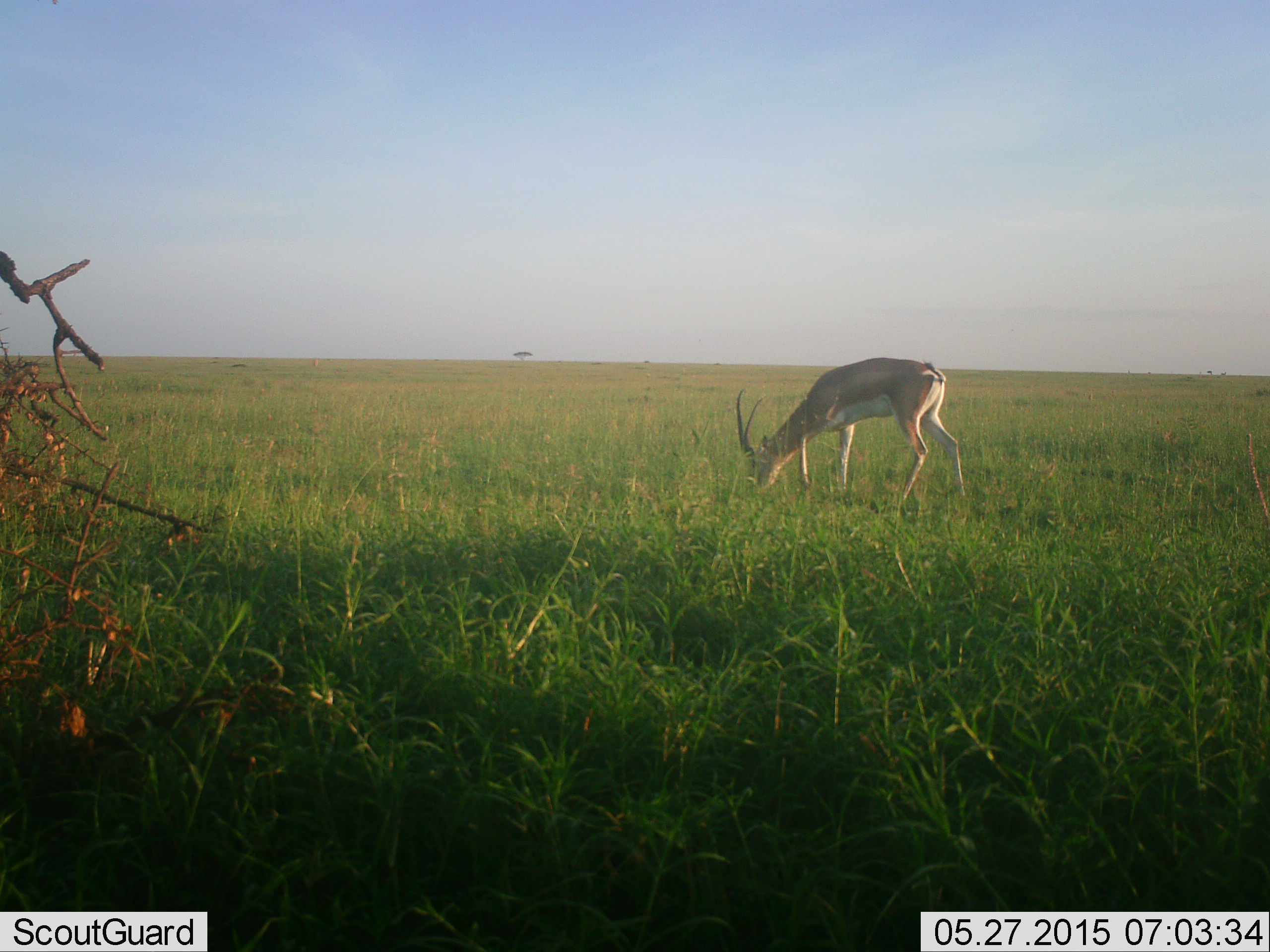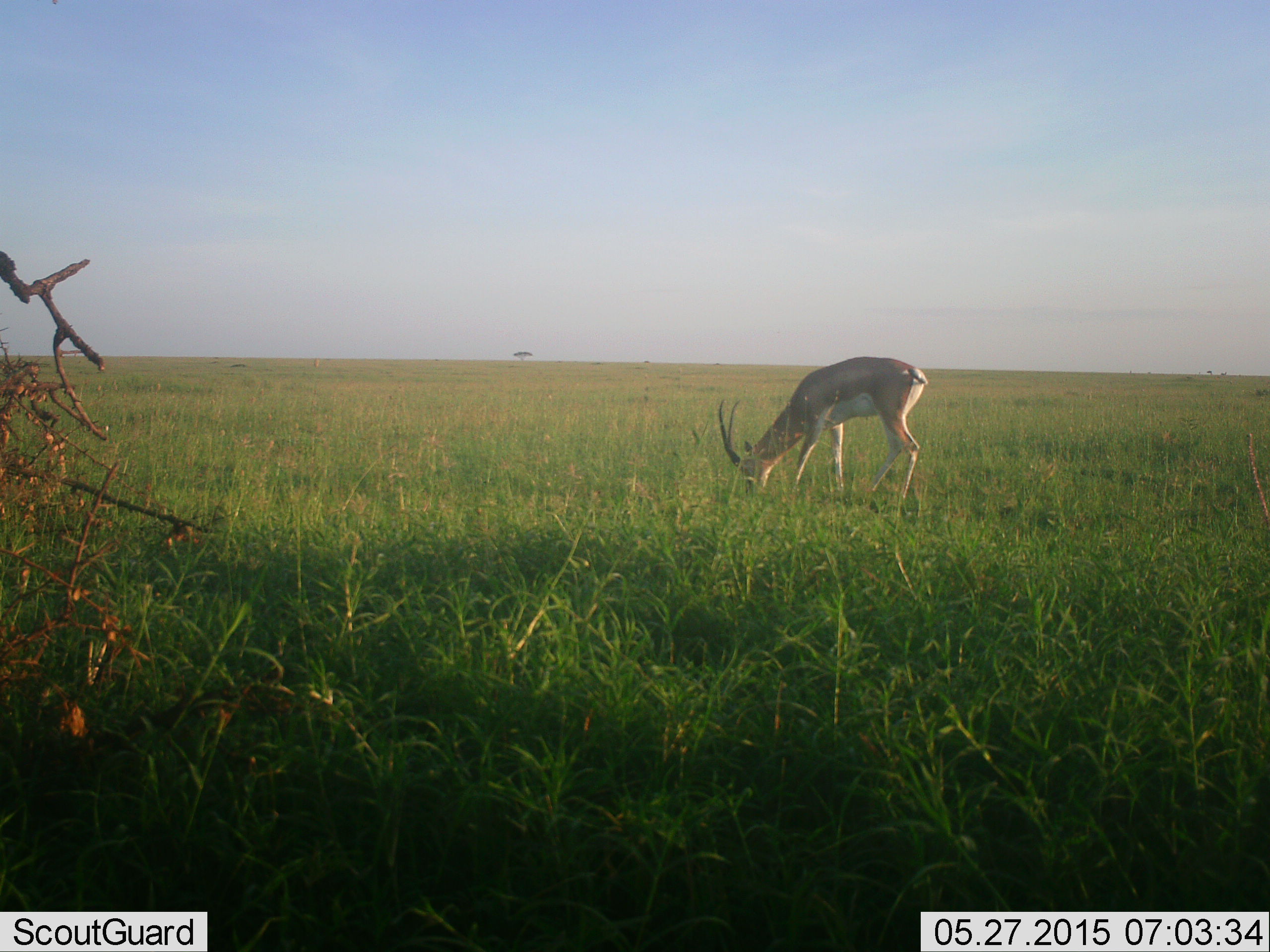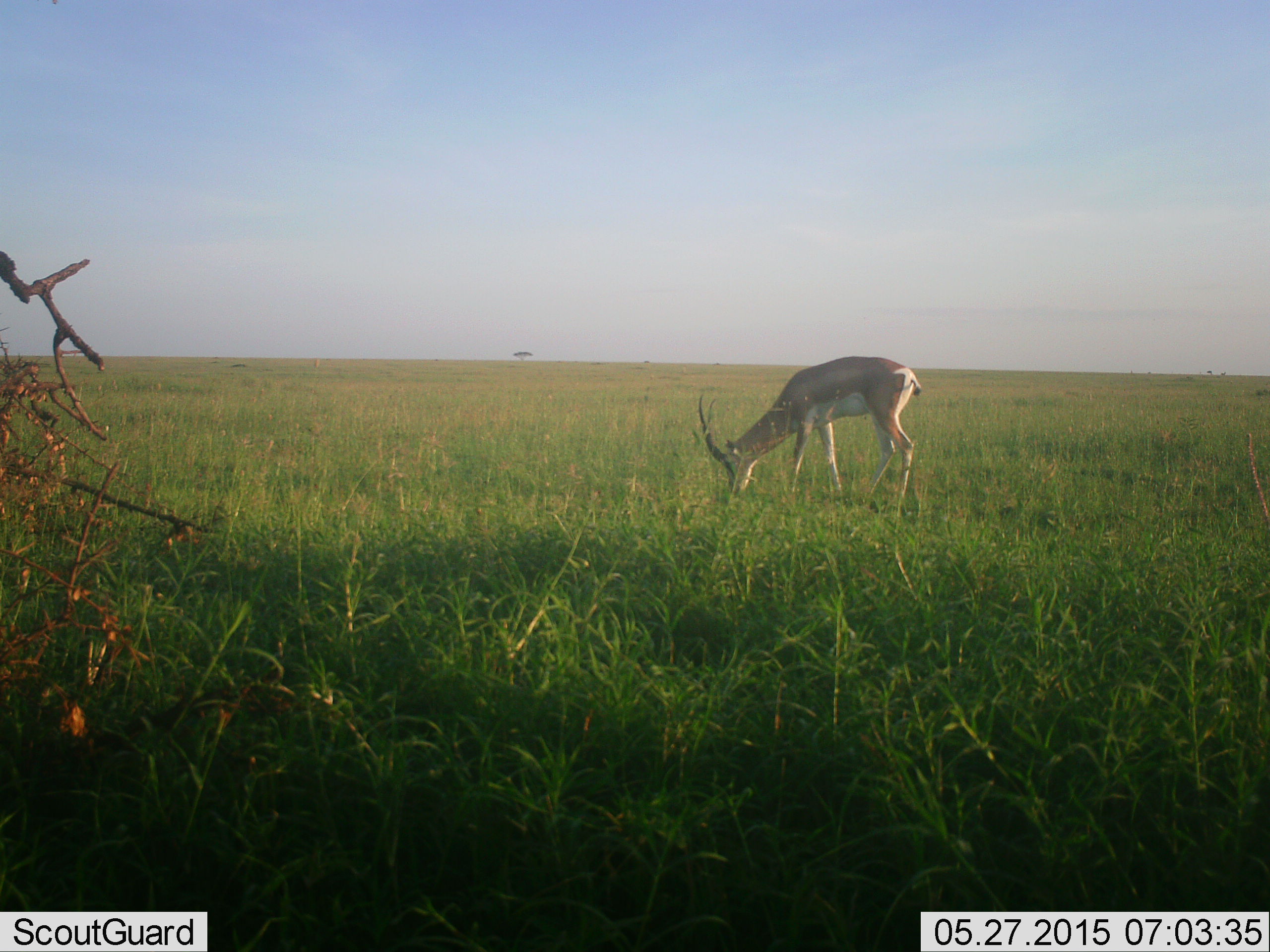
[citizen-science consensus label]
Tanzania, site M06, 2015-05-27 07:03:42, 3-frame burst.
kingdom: Animalia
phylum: Chordata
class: Mammalia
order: Artiodactyla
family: Bovidae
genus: Nanger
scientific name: Nanger granti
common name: grant's gazelle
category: gazellegrants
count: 1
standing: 20%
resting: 0%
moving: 10%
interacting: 0%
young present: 0%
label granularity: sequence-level